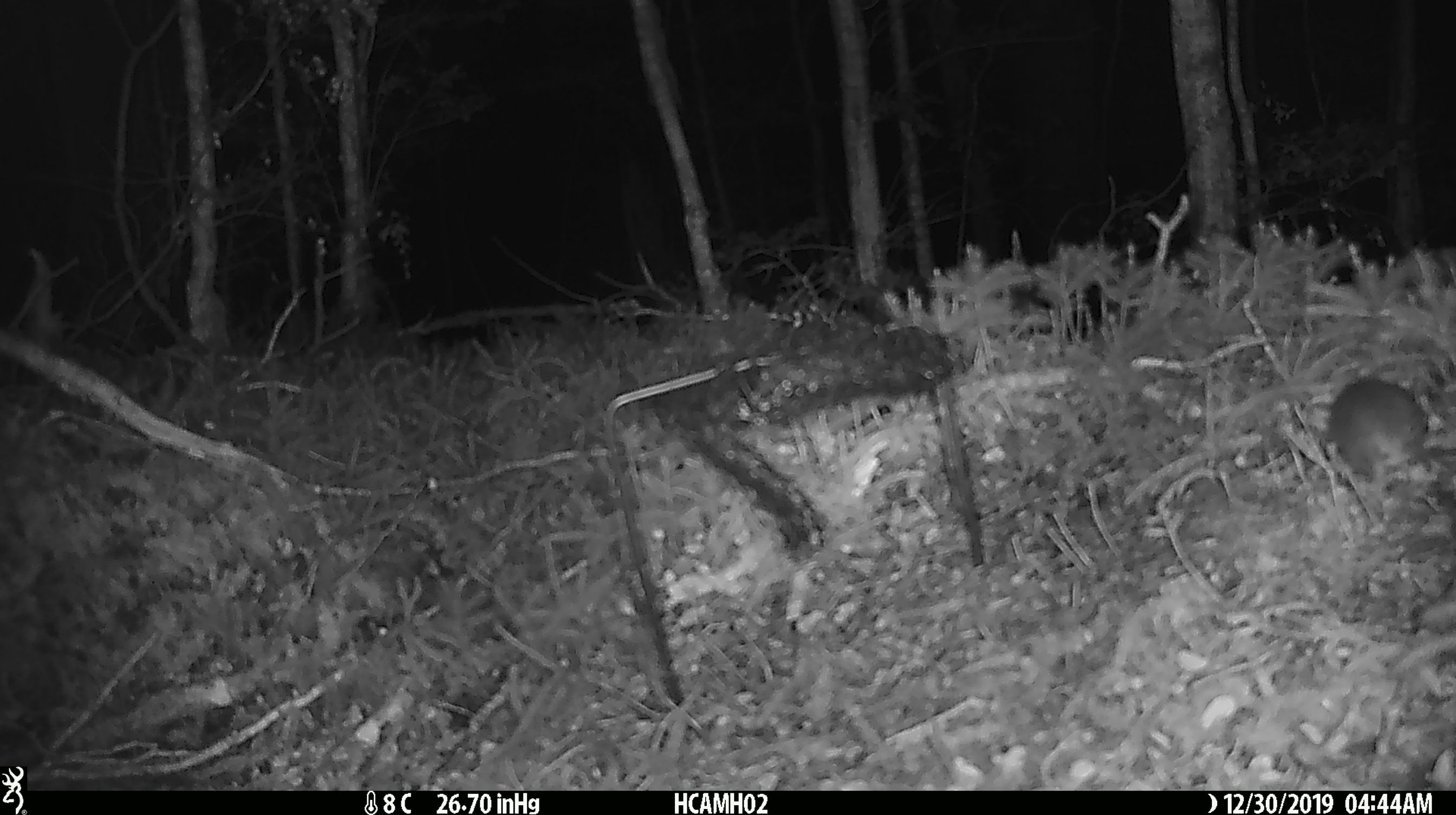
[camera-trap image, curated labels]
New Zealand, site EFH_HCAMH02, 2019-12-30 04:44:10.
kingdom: Animalia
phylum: Chordata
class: Mammalia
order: Rodentia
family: Muridae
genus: Mus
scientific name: Mus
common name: mouse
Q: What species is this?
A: Mouse (Mus).